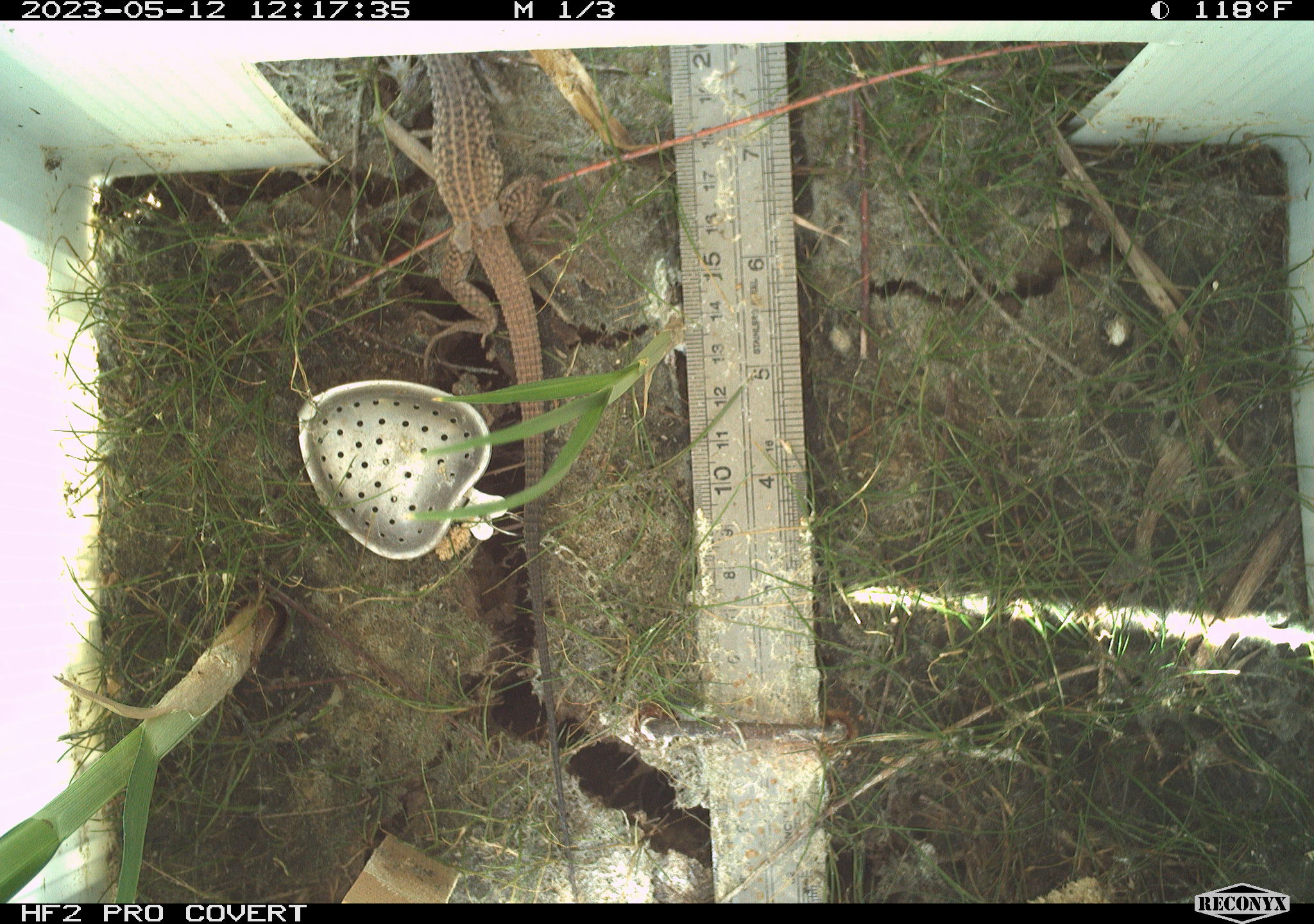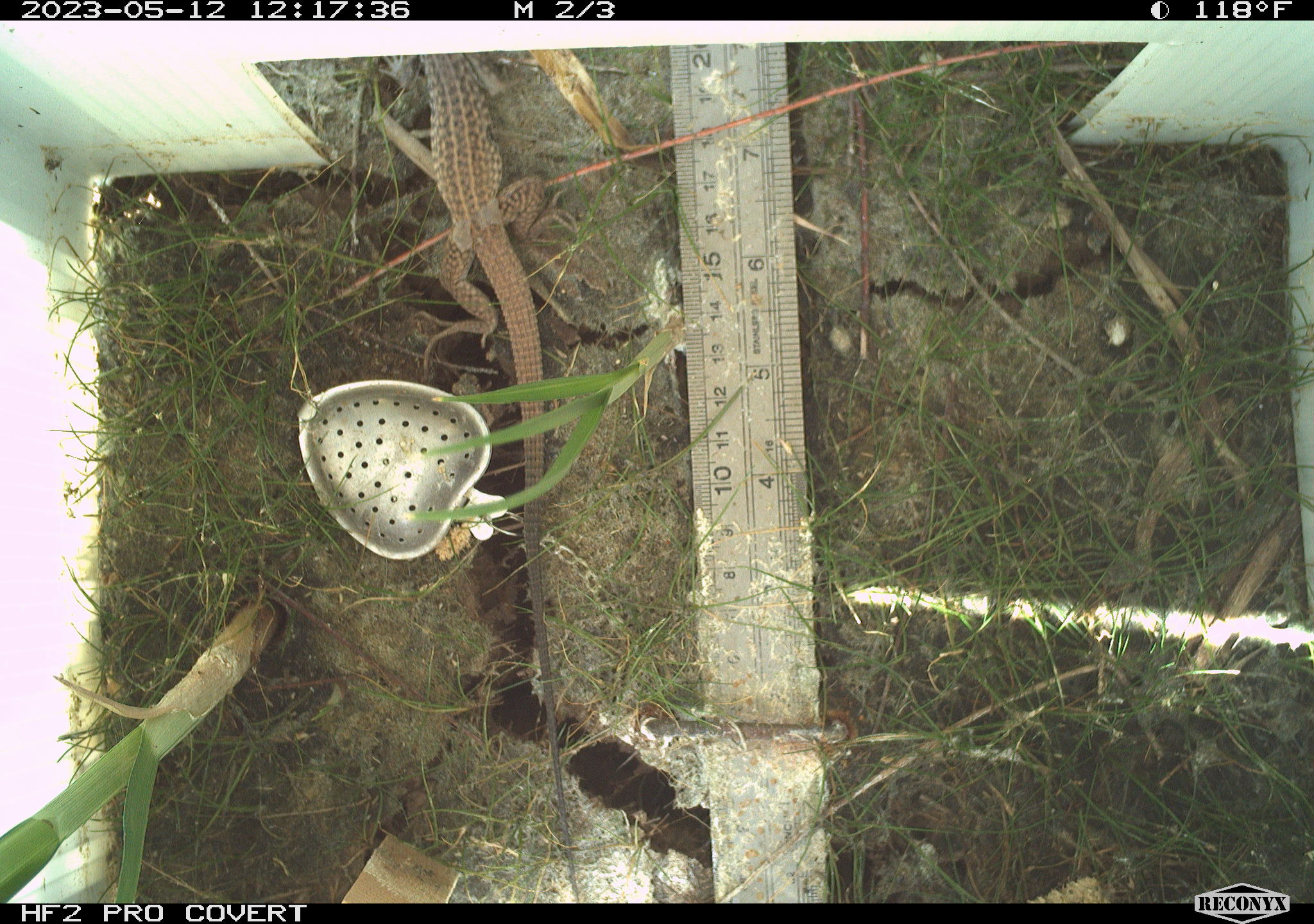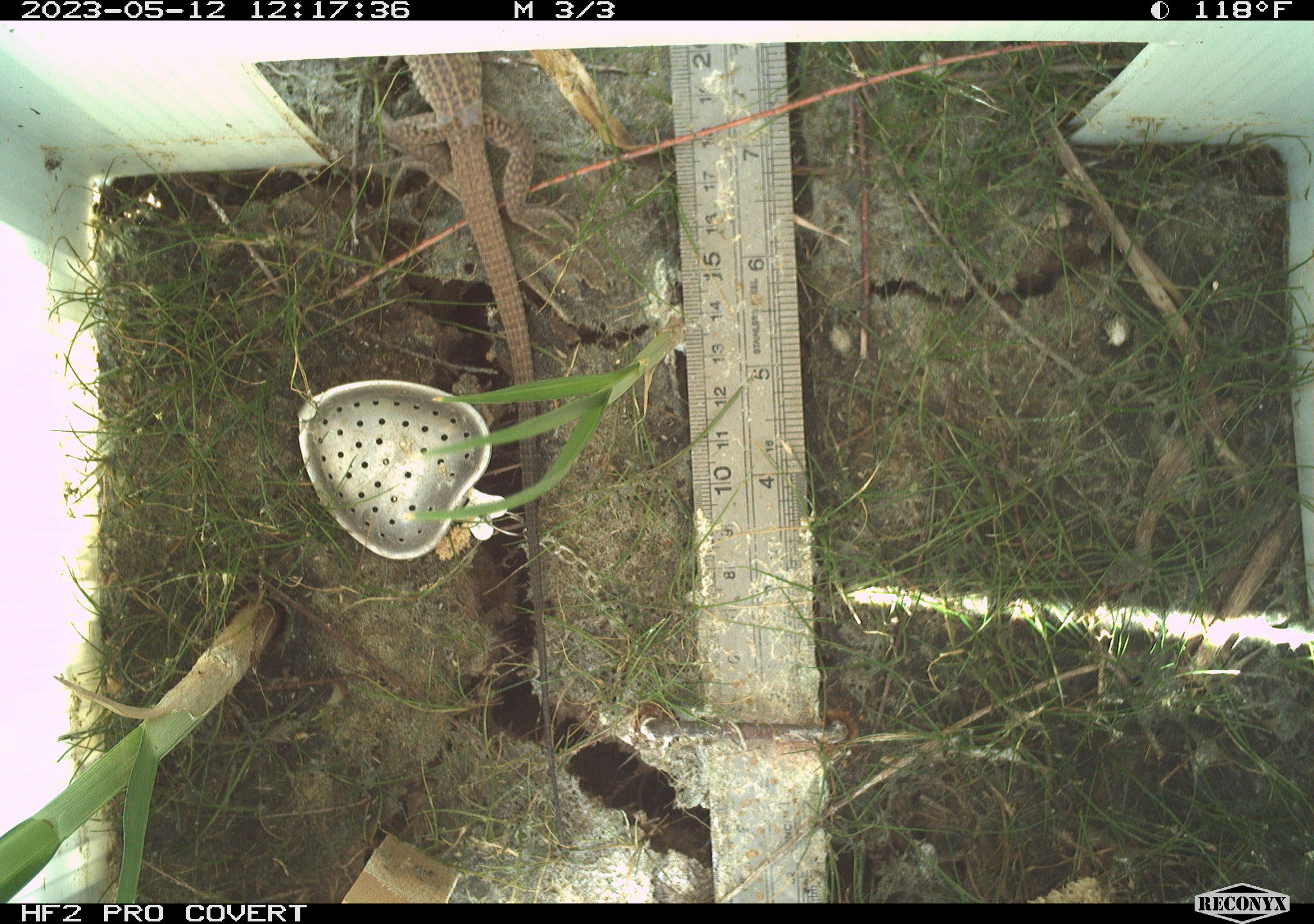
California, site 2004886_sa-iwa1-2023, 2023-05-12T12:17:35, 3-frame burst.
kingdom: Animalia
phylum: Chordata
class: Reptilia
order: Squamata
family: Teiidae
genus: Aspidoscelis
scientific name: Aspidoscelis tigris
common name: western whiptail